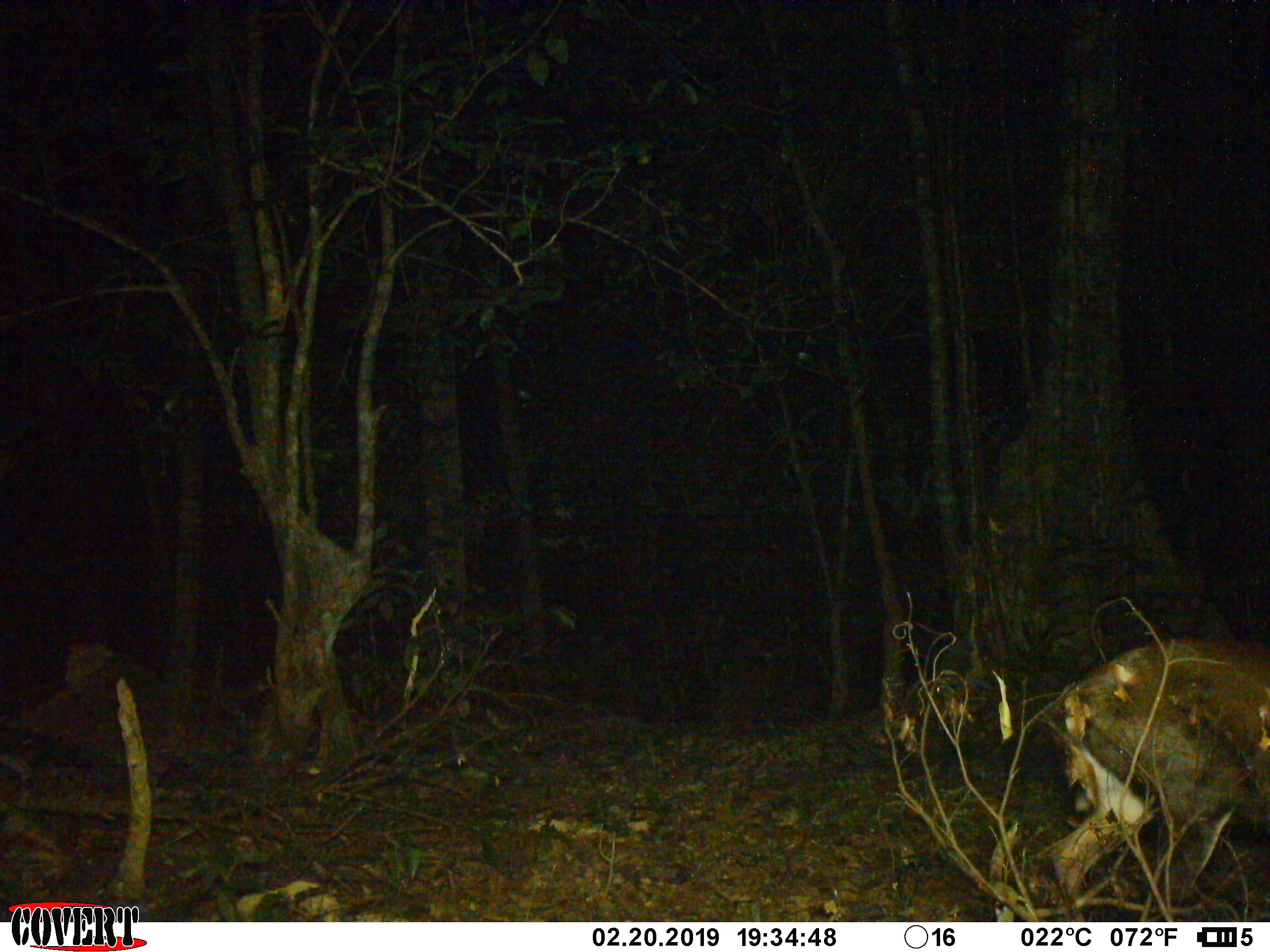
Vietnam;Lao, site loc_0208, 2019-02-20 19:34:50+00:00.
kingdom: Animalia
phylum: Chordata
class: Mammalia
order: Artiodactyla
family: Cervidae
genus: Muntiacus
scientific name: Muntiacus rooseveltorum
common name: roosevelt's muntjac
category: roosevelts muntjac group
Roosevelts muntjac group (roosevelt's muntjac) (Muntiacus rooseveltorum). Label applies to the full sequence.